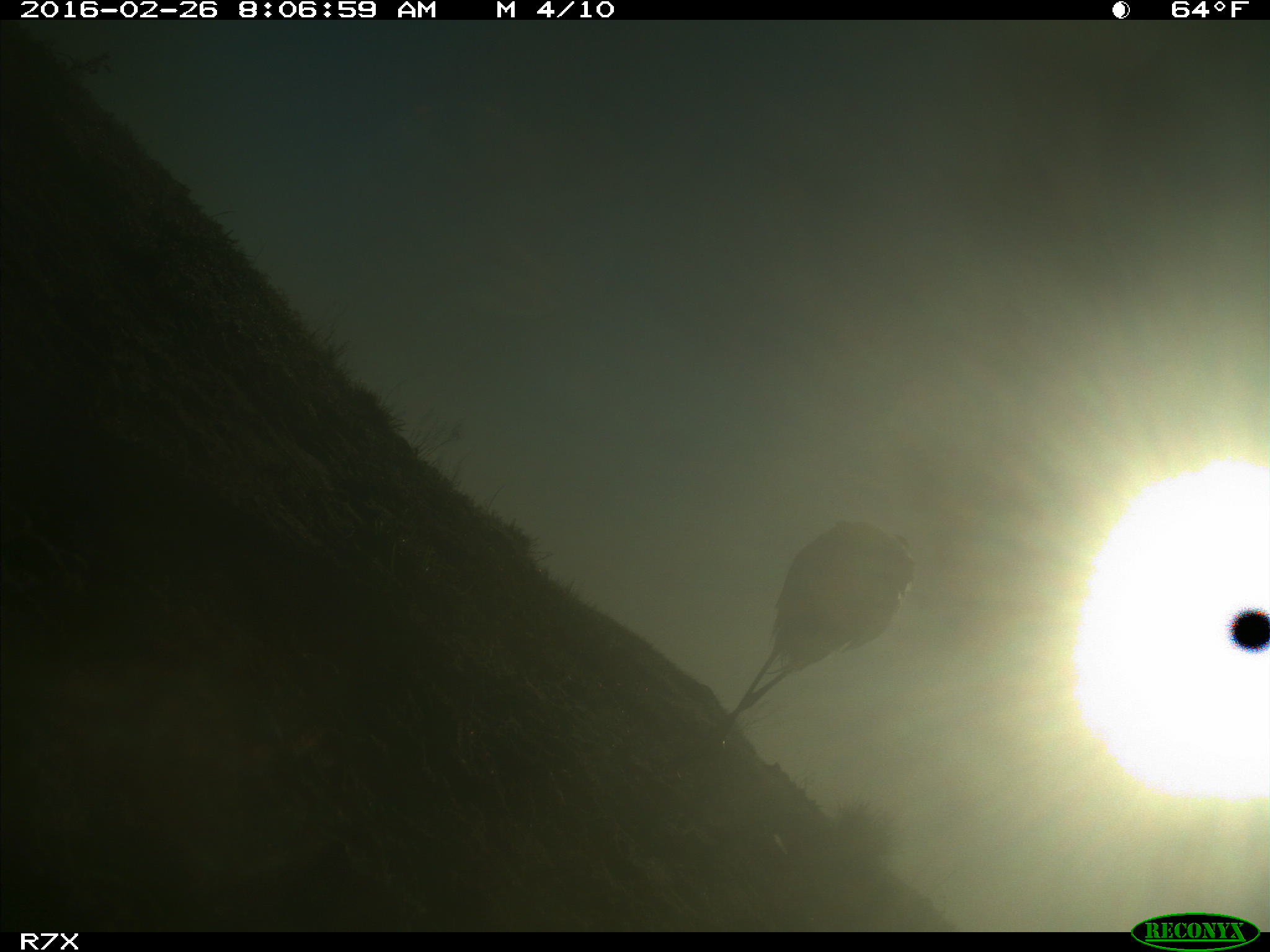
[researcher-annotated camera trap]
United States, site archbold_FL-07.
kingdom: Animalia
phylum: Chordata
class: Aves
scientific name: Aves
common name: birds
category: unidentified bird